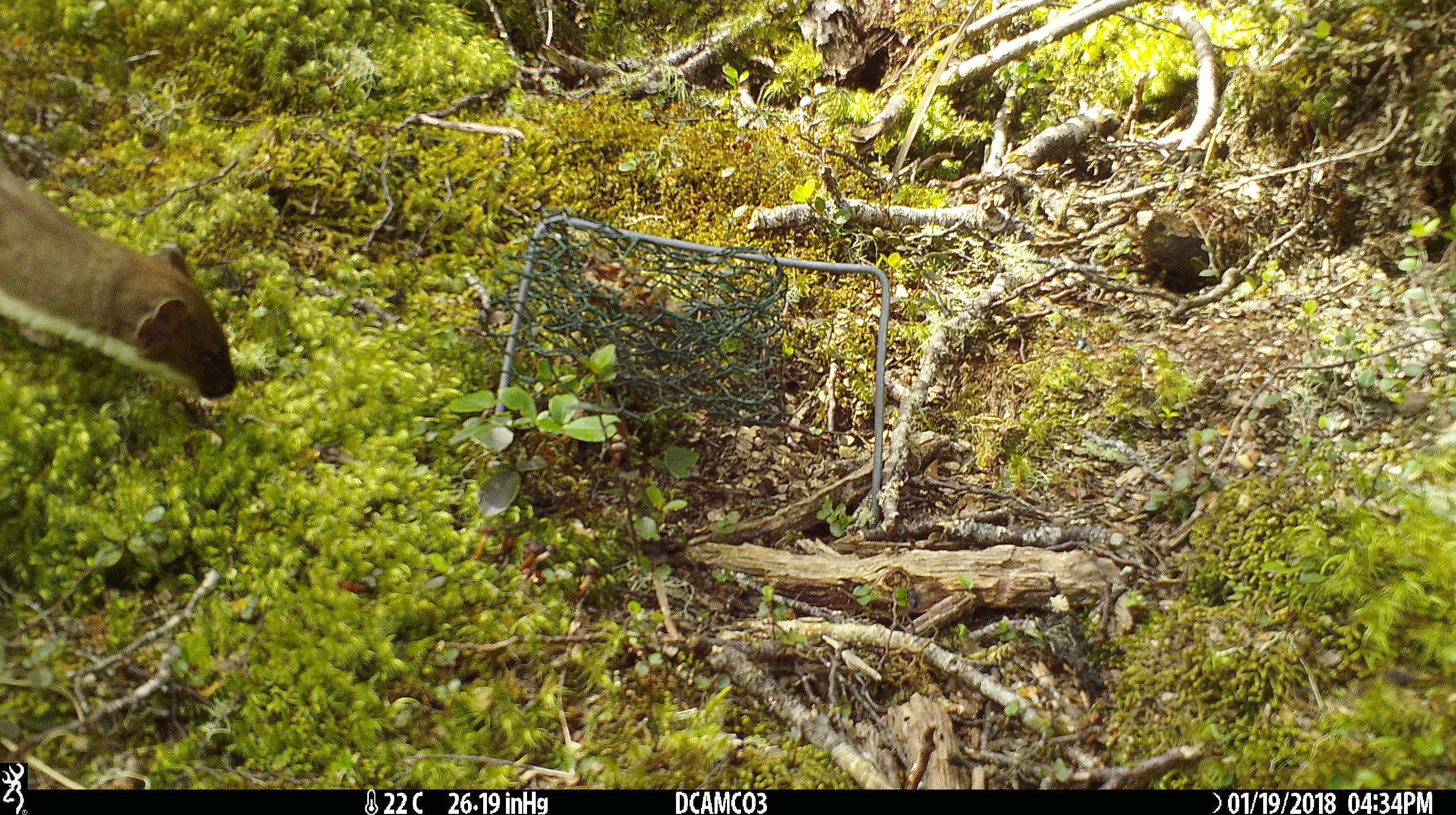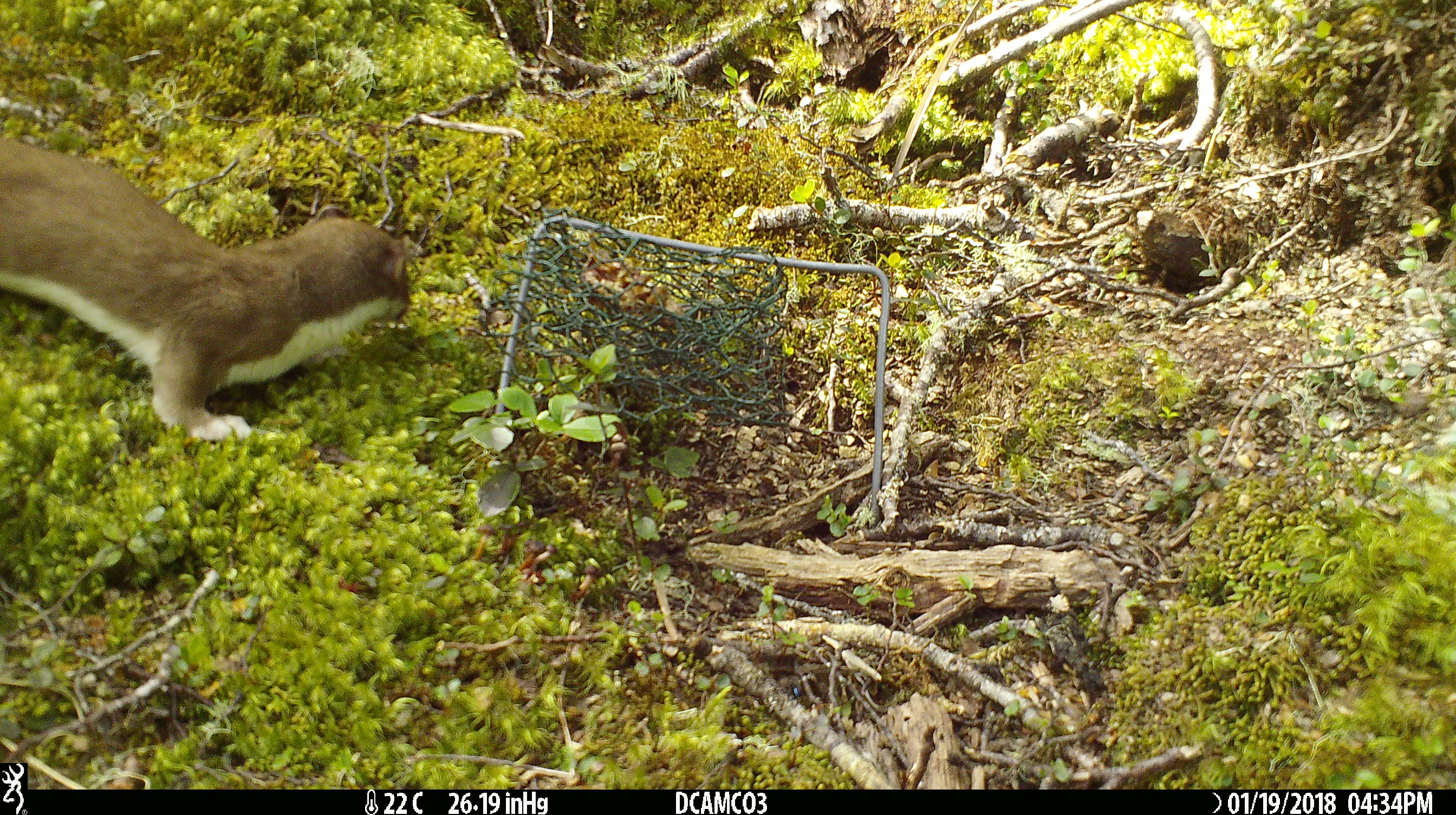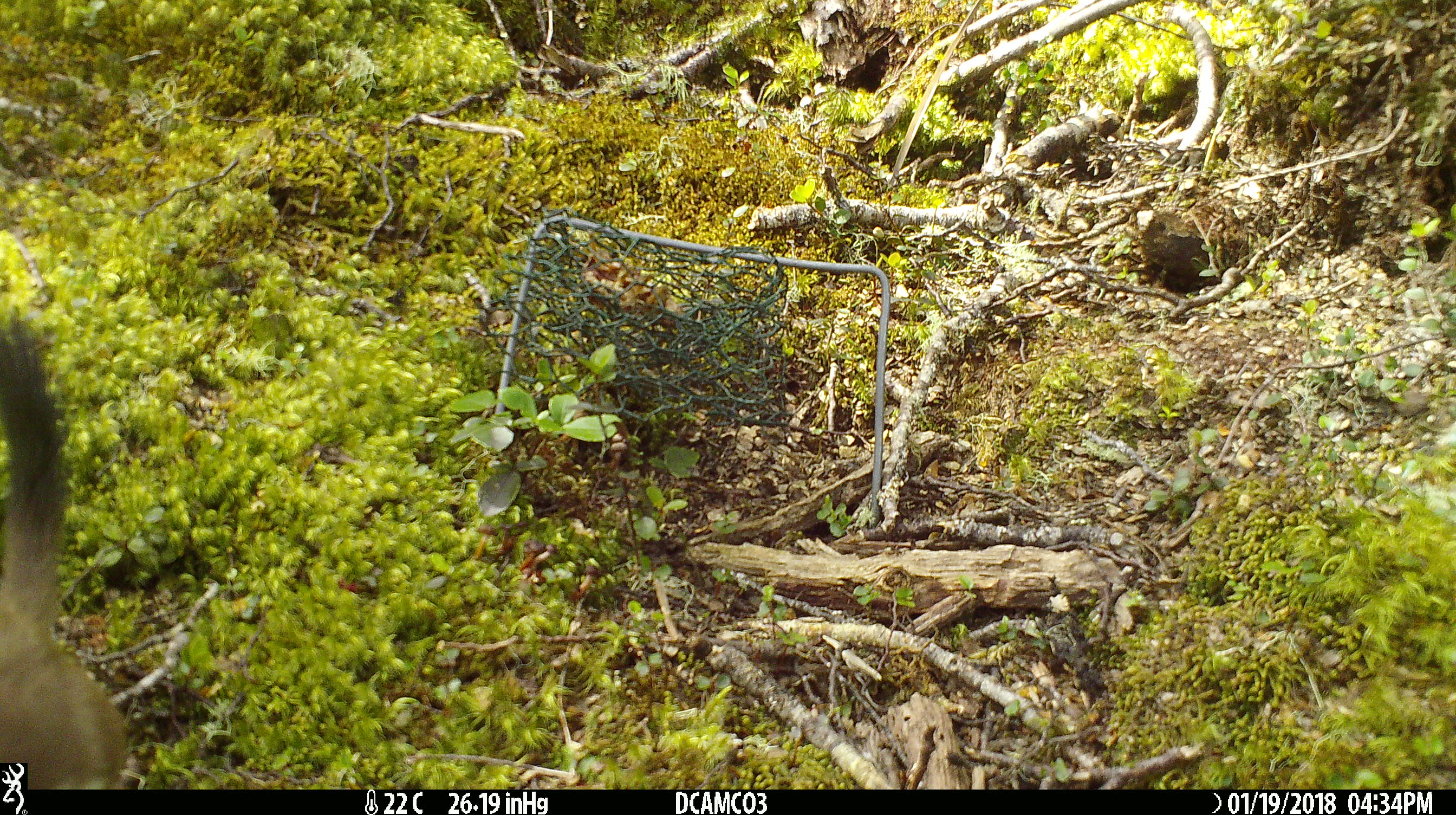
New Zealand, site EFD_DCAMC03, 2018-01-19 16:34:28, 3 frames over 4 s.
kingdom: Animalia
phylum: Chordata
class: Mammalia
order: Carnivora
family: Mustelidae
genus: Mustela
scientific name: Mustela erminea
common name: stoat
Stoat (Mustela erminea).